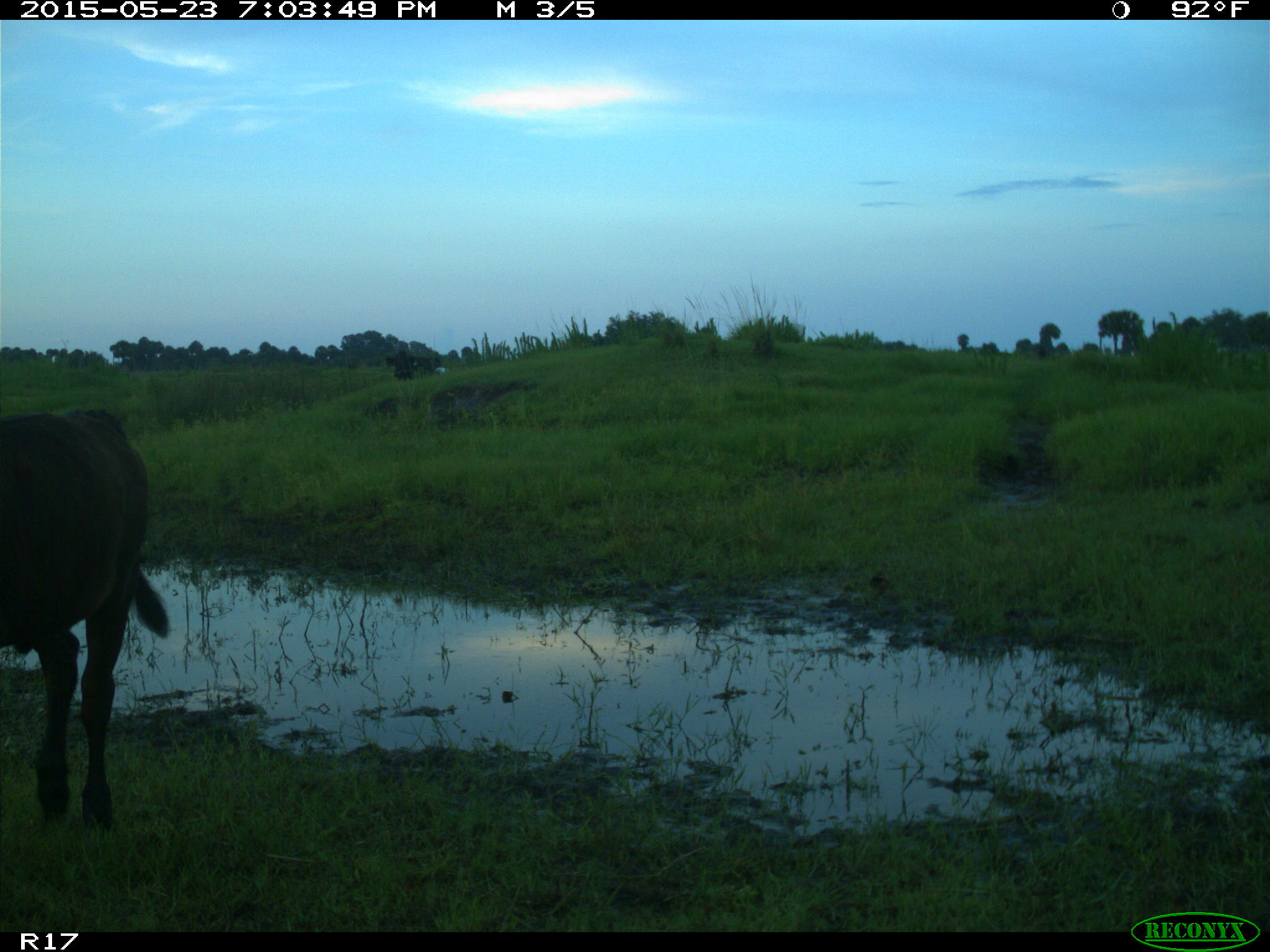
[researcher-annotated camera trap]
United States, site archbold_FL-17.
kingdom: Animalia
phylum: Chordata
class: Mammalia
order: Artiodactyla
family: Bovidae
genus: Bos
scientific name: Bos taurus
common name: domestic cow